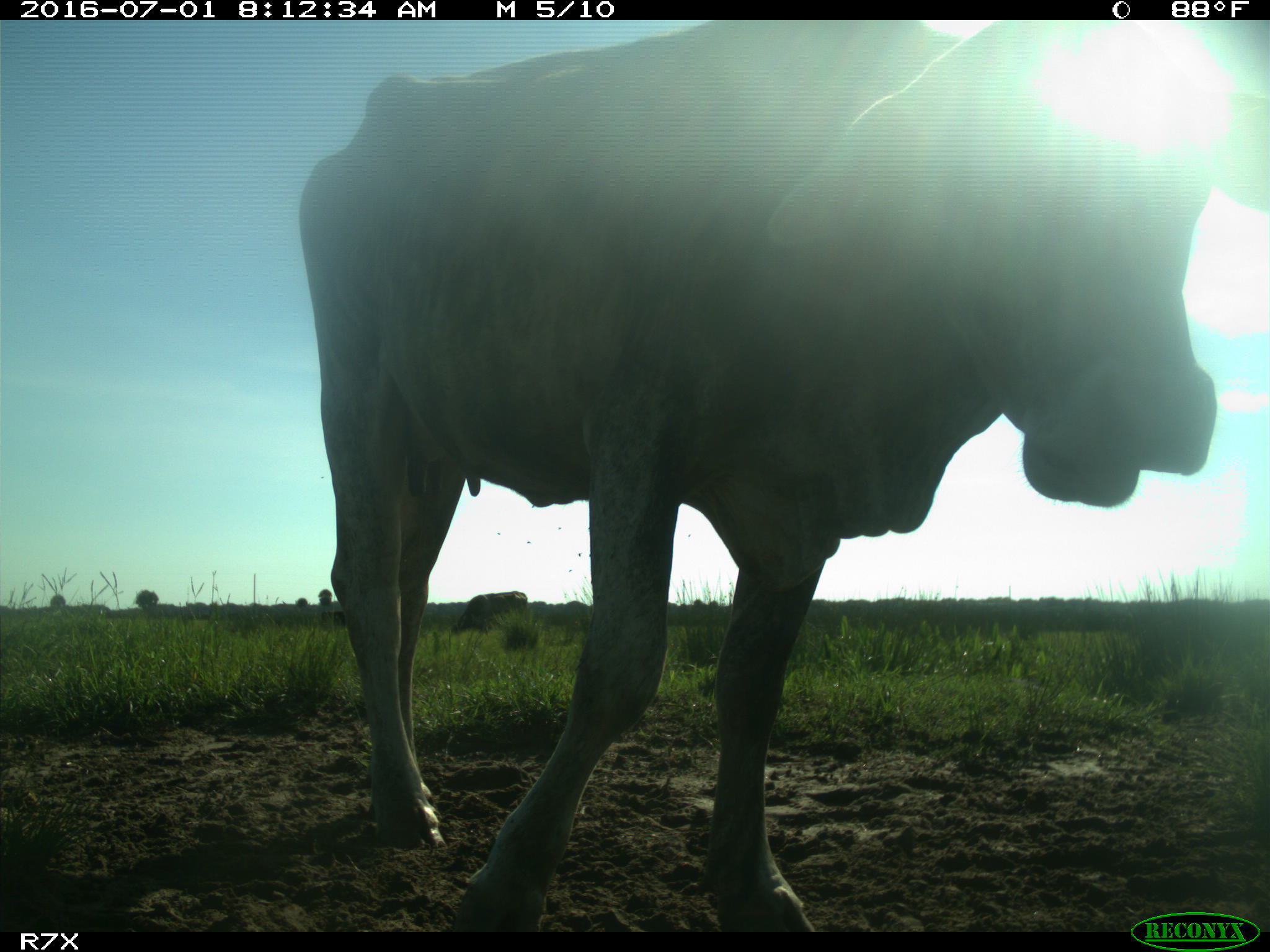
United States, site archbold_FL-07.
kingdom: Animalia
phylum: Chordata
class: Mammalia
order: Artiodactyla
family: Bovidae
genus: Bos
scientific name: Bos taurus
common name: domestic cow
Bos taurus (domestic cow).